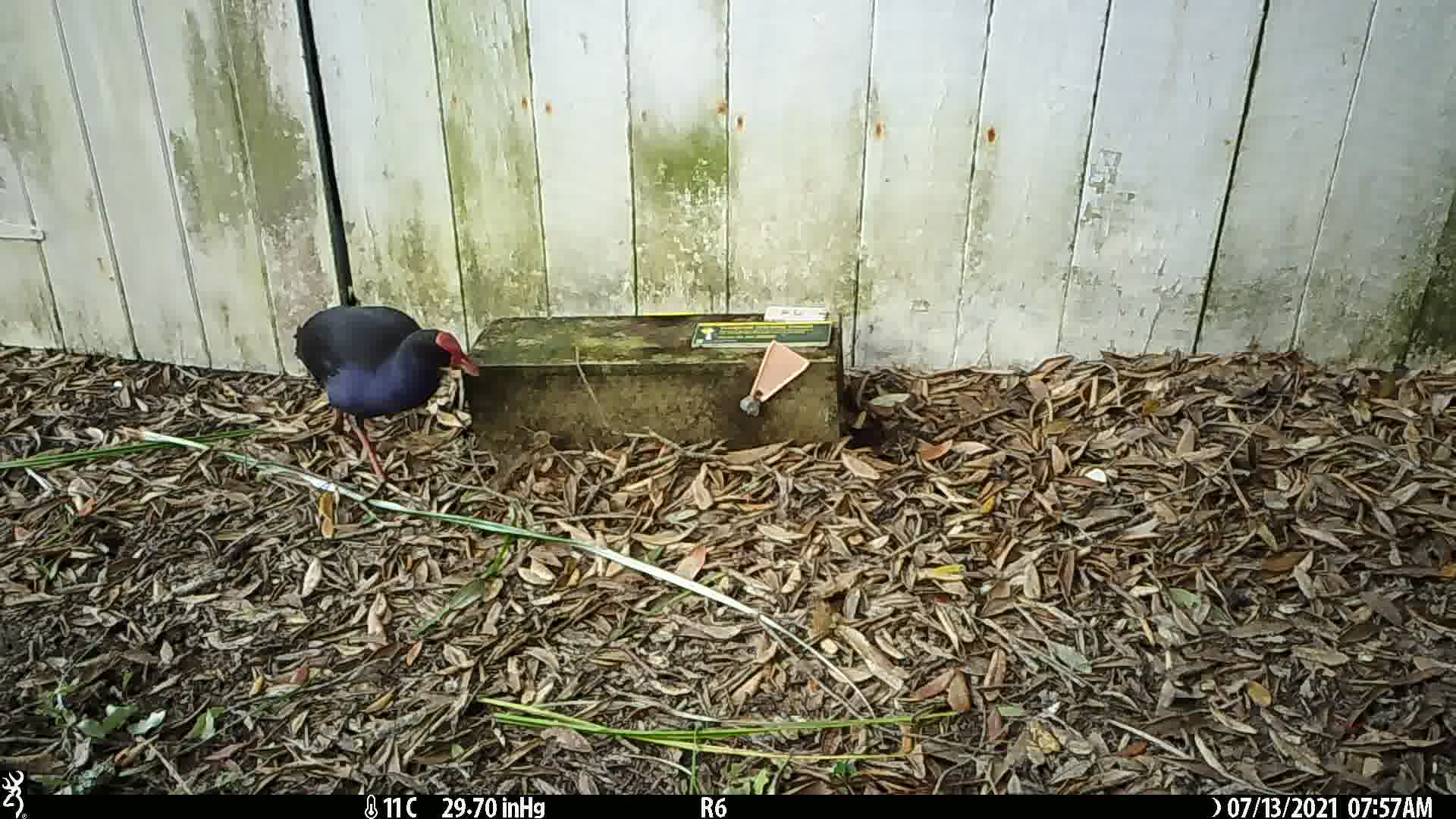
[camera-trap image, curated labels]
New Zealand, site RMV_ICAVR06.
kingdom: Animalia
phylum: Chordata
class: Aves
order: Gruiformes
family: Rallidae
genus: Porphyrio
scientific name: Porphyrio melanotus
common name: australasian swamphen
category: pukeko